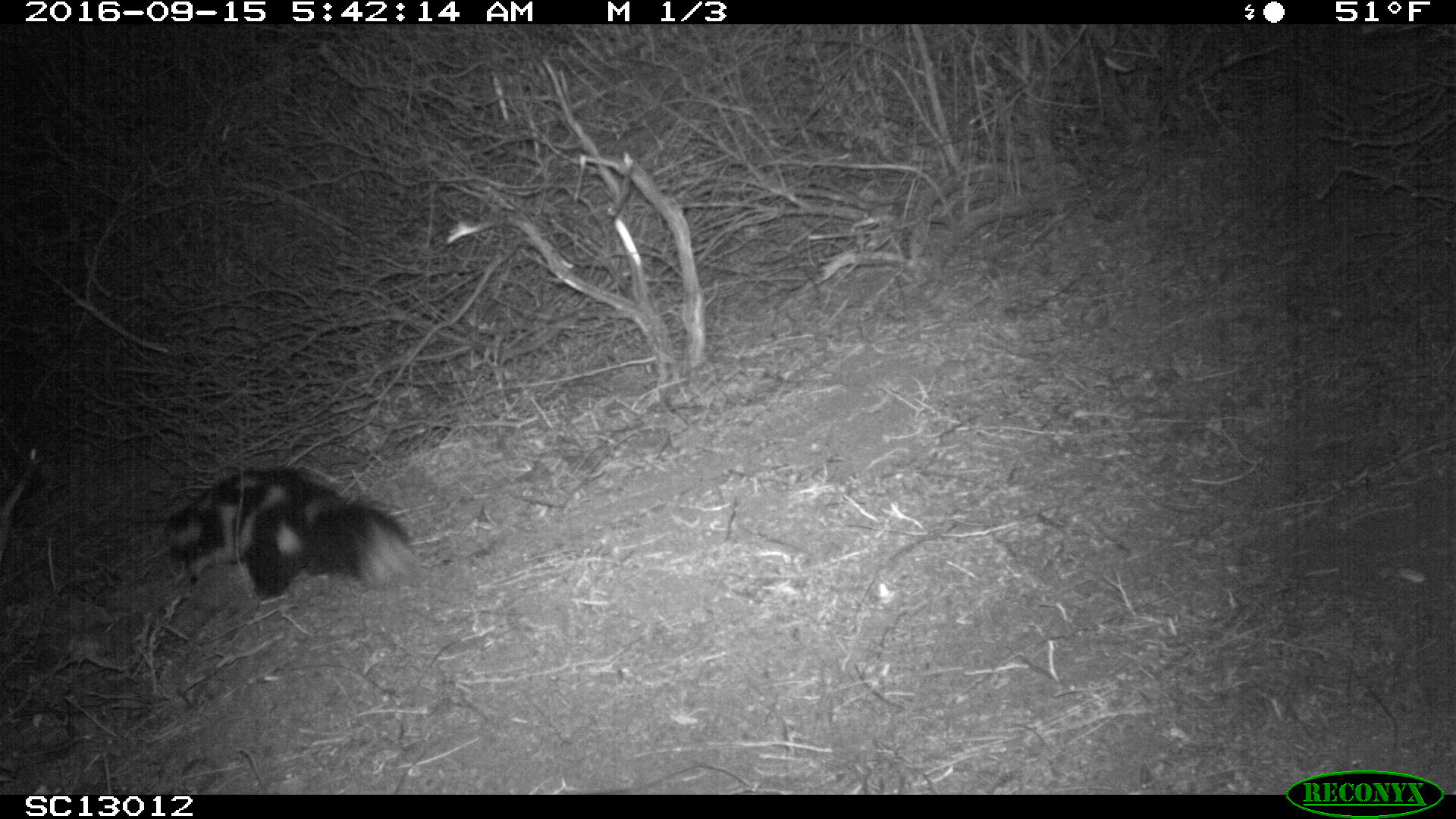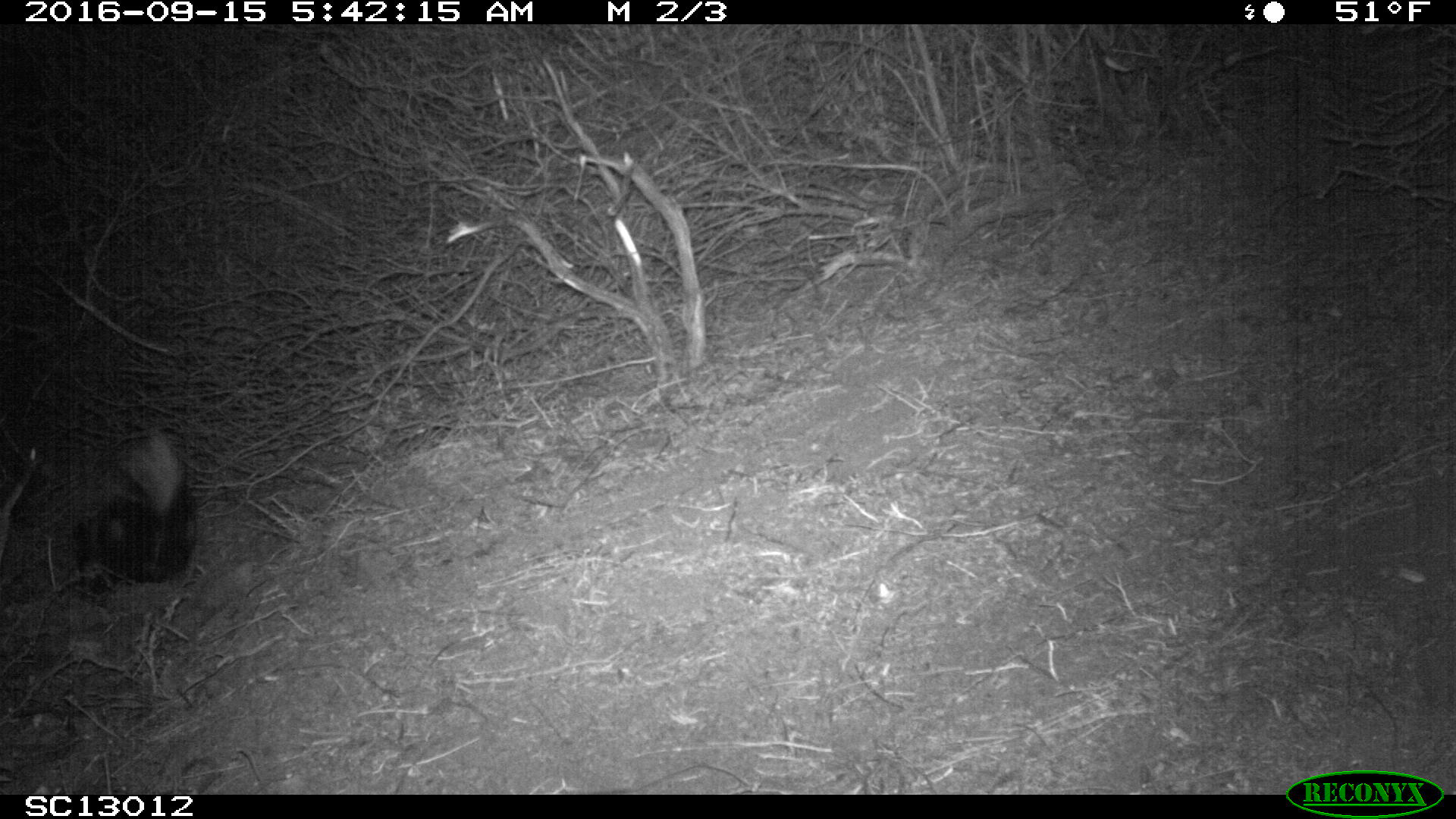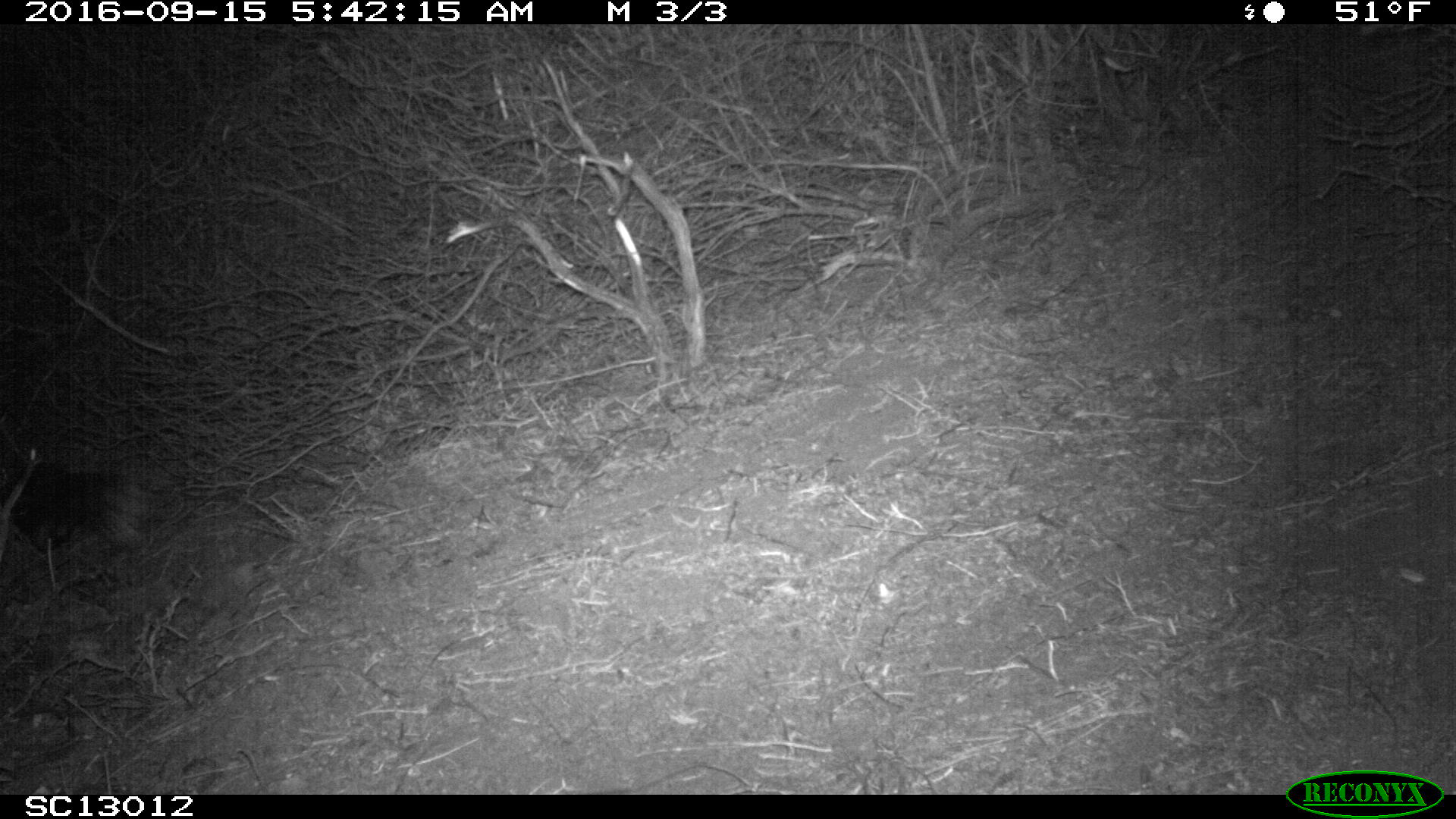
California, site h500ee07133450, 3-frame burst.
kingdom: Animalia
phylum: Chordata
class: Mammalia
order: Carnivora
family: Mephitidae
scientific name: Mephitidae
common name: skunk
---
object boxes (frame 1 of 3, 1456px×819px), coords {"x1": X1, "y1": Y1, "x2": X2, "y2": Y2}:
skunk: {"x1": 162, "y1": 466, "x2": 420, "y2": 609}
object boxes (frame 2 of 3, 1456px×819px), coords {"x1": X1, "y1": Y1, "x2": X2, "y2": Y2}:
skunk: {"x1": 73, "y1": 431, "x2": 199, "y2": 599}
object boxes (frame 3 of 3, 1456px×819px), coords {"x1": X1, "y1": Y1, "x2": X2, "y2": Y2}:
skunk: {"x1": 4, "y1": 463, "x2": 152, "y2": 590}